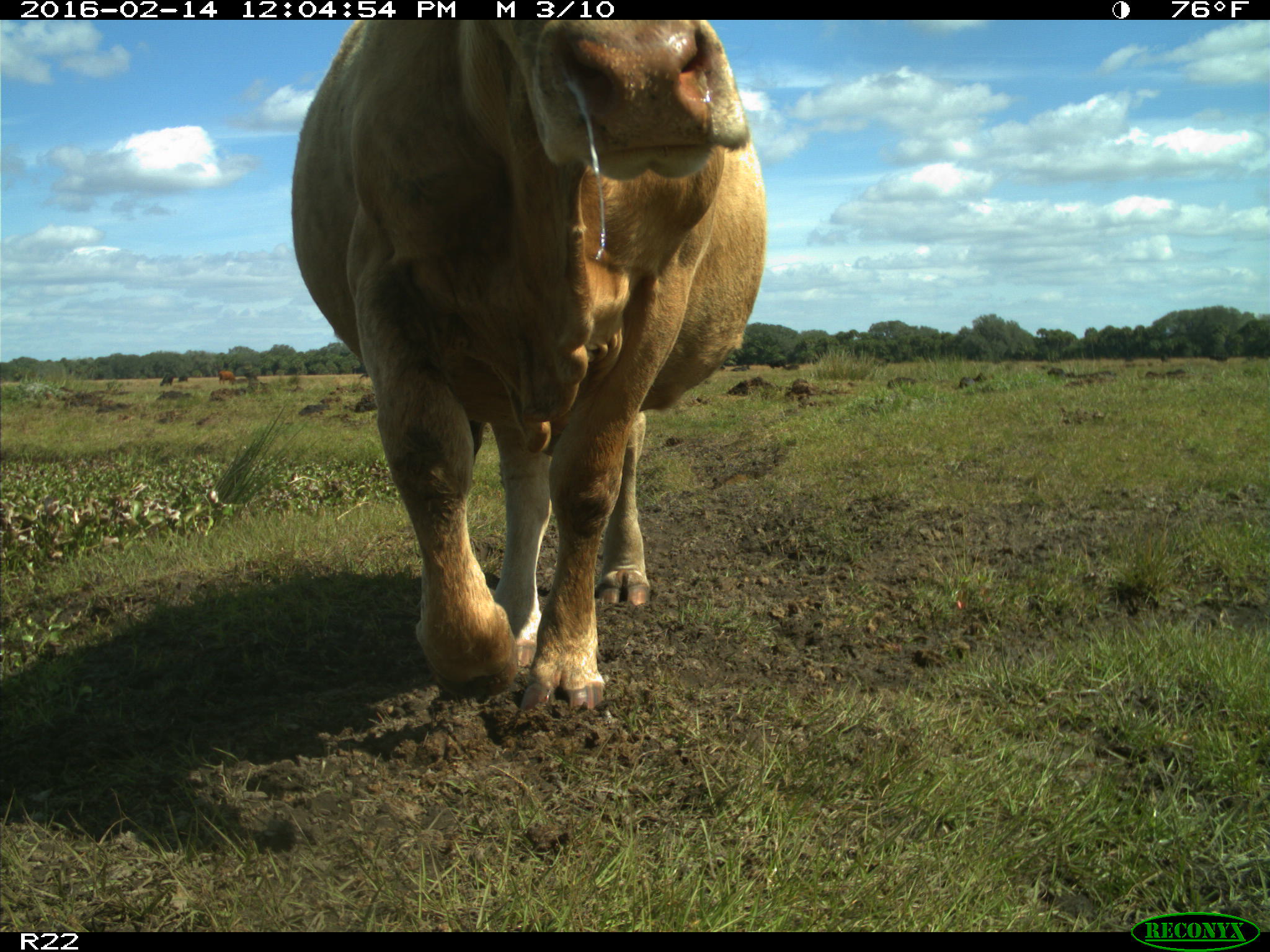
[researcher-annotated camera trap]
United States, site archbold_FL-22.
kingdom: Animalia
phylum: Chordata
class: Mammalia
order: Artiodactyla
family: Bovidae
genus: Bos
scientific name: Bos taurus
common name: domestic cow